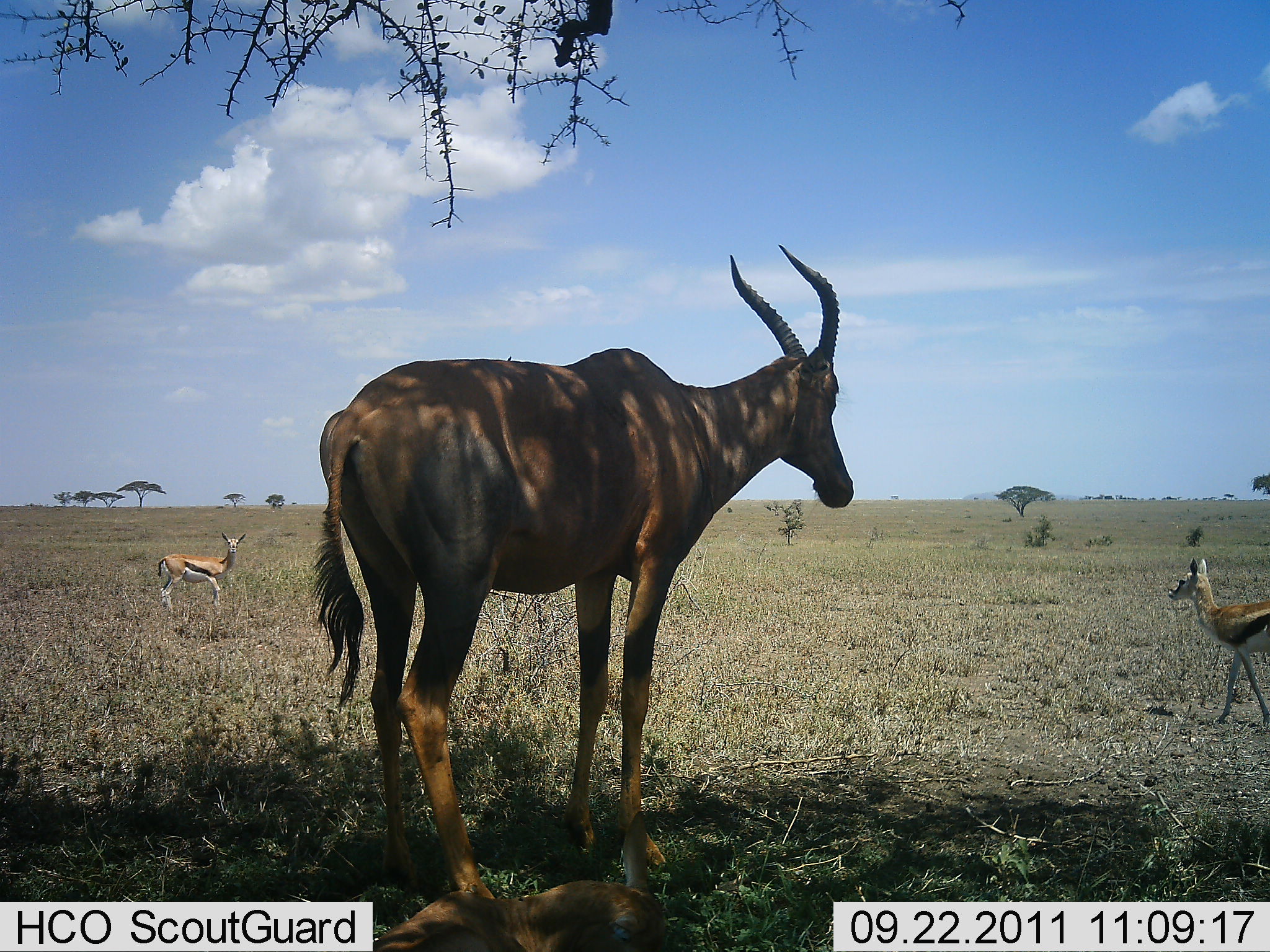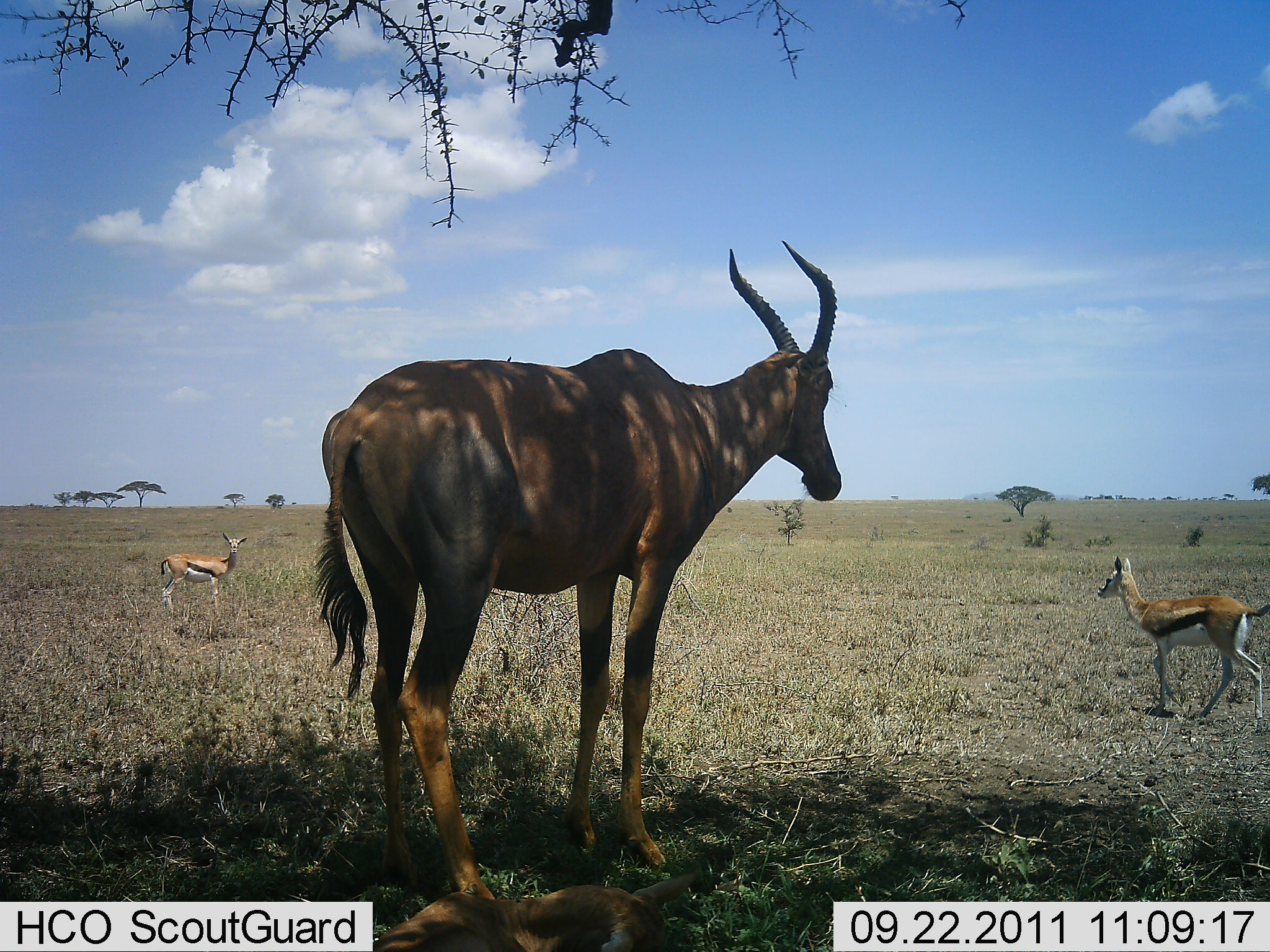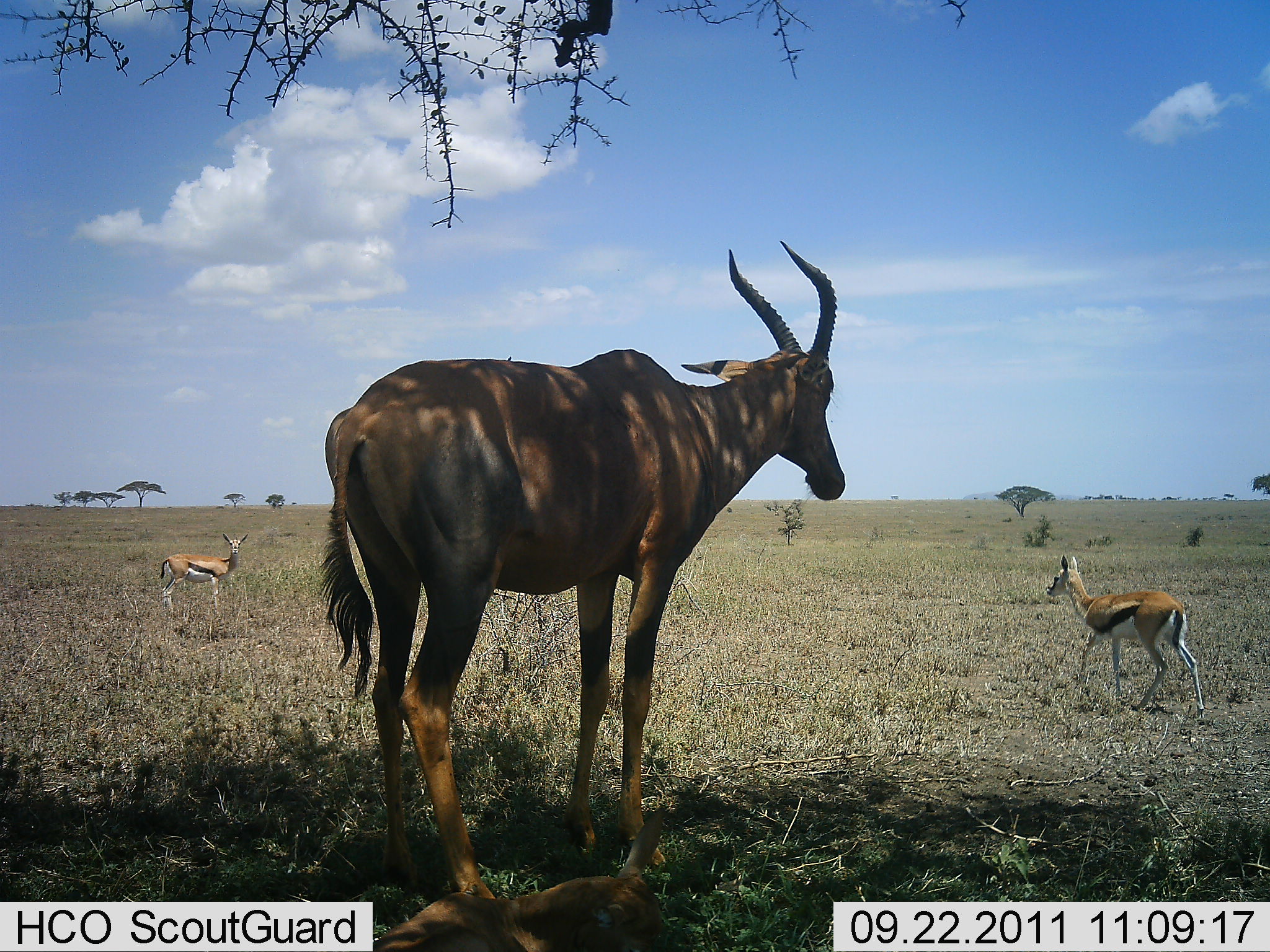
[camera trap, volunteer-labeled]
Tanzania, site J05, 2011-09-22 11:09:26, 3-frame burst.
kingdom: Animalia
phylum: Chordata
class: Mammalia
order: Artiodactyla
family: Bovidae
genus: Eudorcas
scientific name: Eudorcas thomsonii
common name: thomson's gazelle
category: gazellethomsons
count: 2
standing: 76%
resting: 5%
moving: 76%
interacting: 0%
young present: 24%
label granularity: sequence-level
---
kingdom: Animalia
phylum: Chordata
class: Mammalia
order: Artiodactyla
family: Bovidae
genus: Damaliscus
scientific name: Damaliscus lunatus jimela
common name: topi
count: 1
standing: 100%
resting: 0%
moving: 0%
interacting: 0%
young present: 0%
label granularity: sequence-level